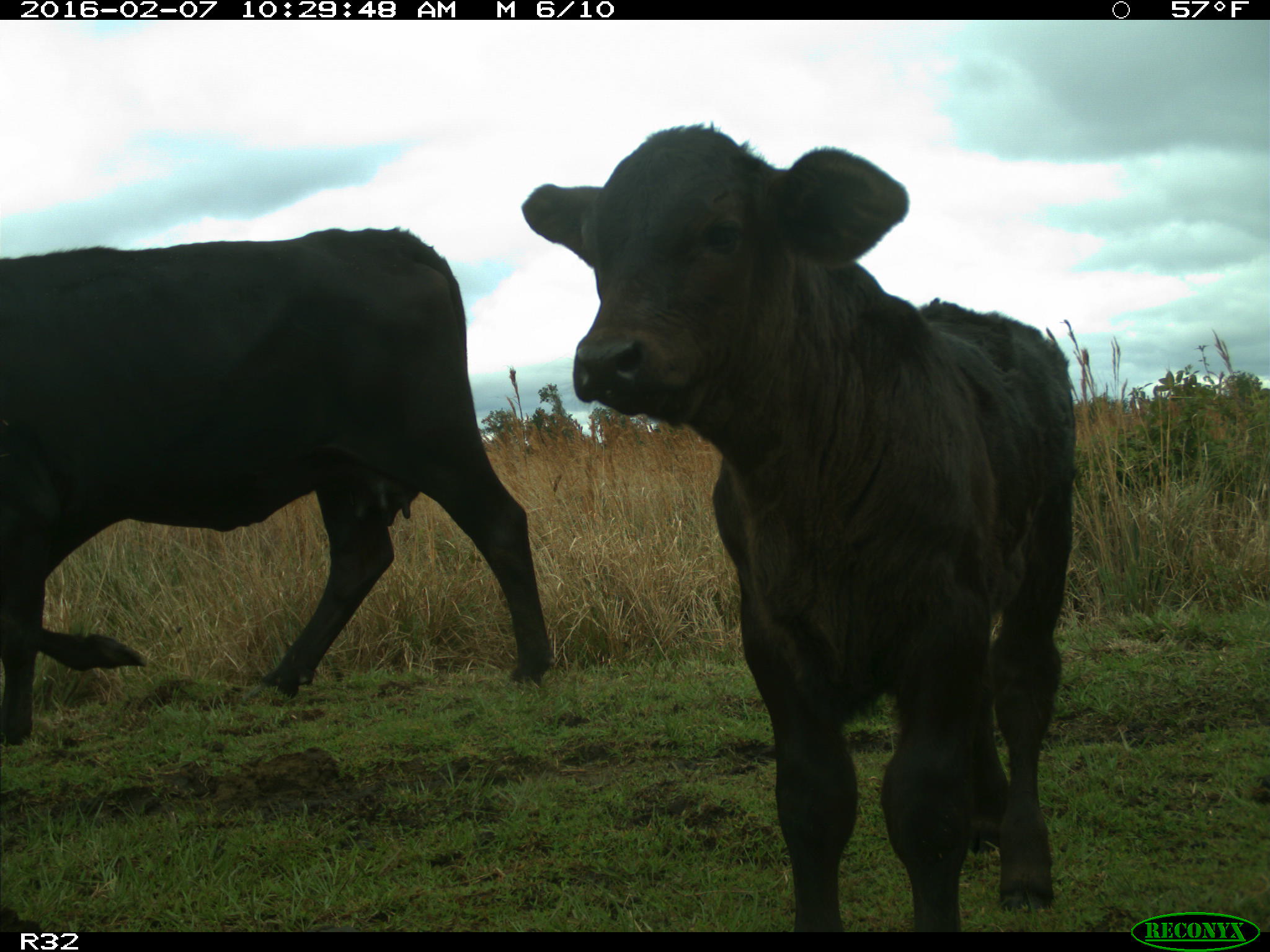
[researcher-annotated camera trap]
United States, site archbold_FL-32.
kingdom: Animalia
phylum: Chordata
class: Mammalia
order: Artiodactyla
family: Bovidae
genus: Bos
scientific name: Bos taurus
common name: domestic cow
Bos taurus (domestic cow).